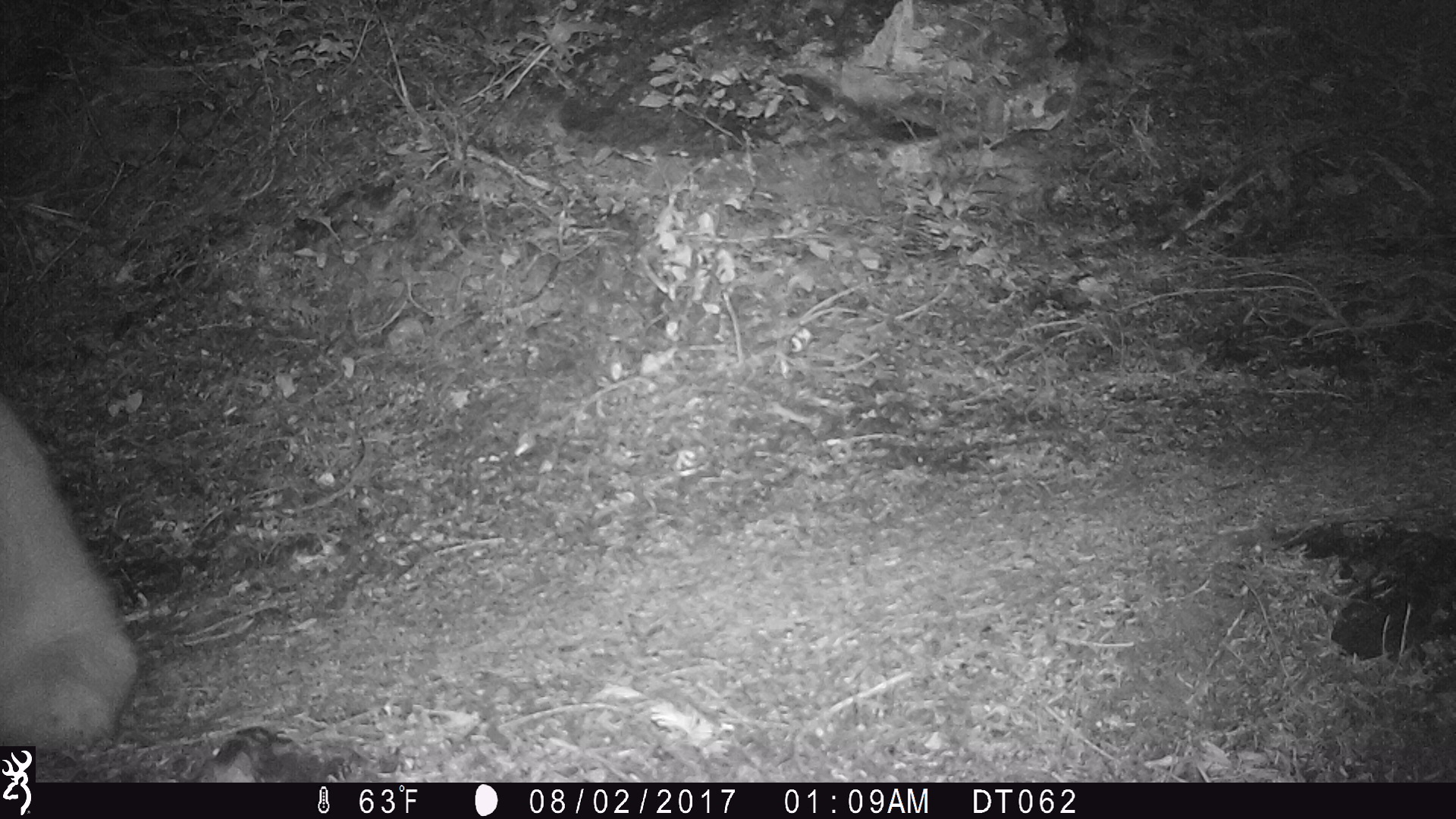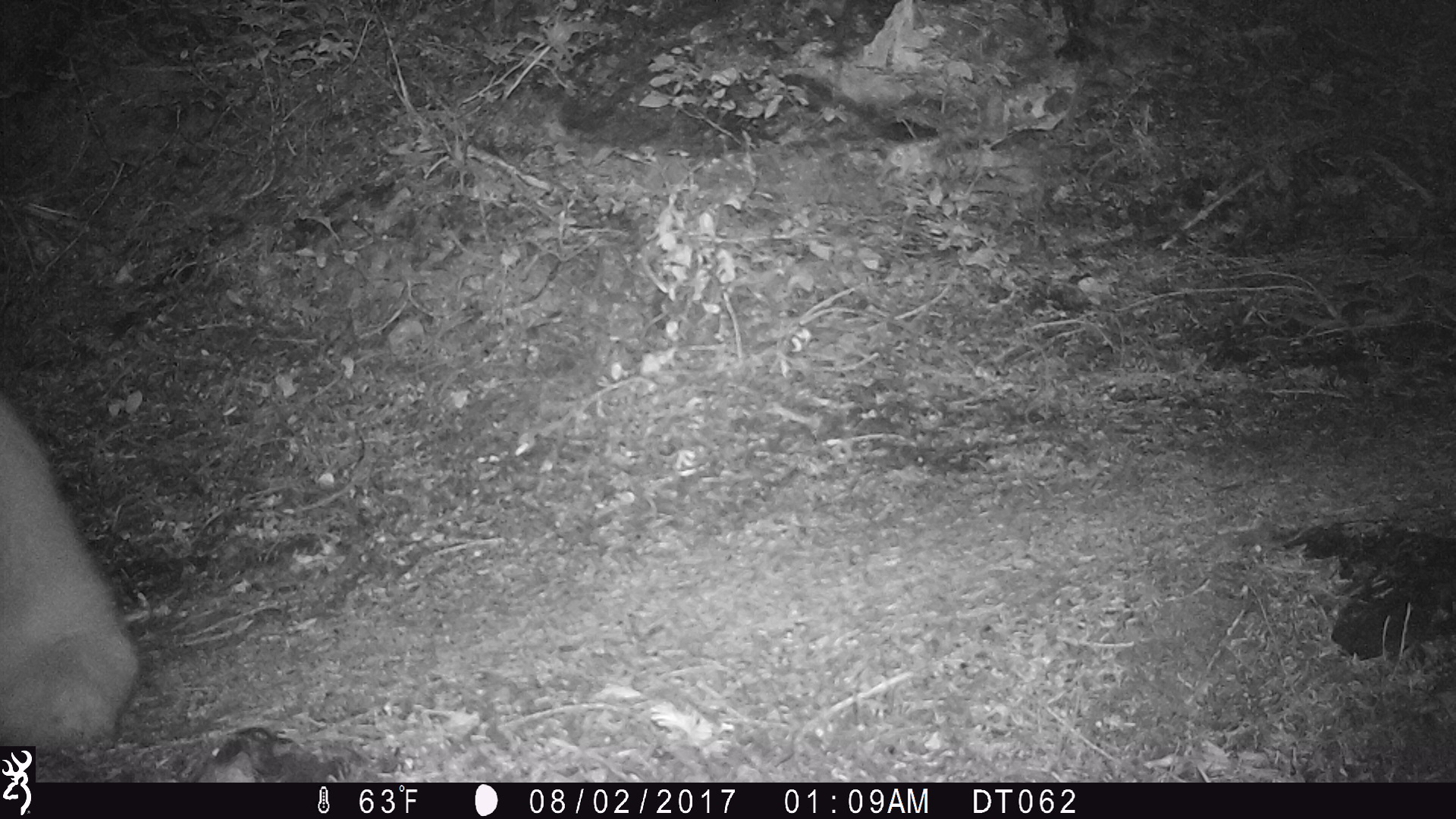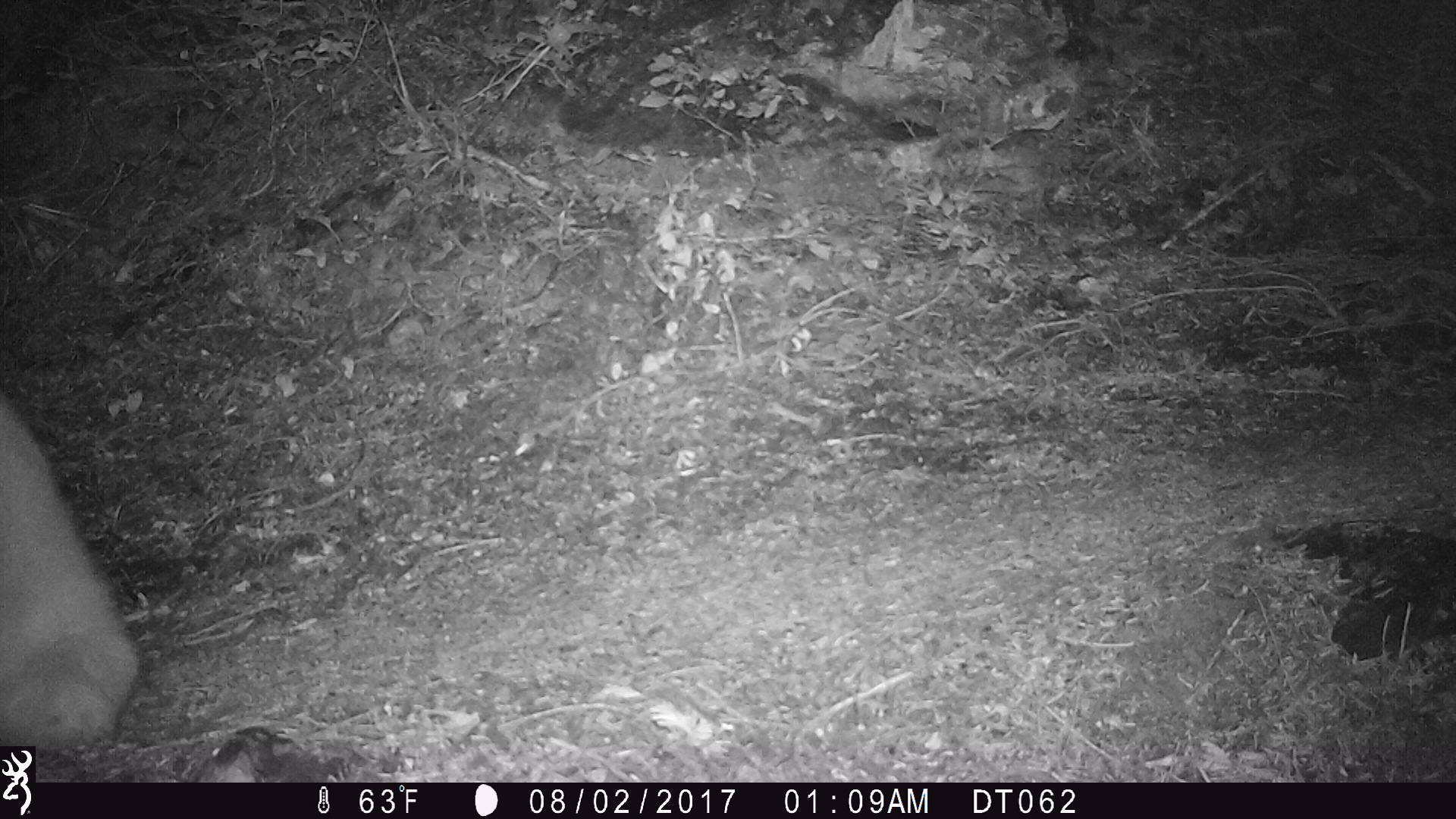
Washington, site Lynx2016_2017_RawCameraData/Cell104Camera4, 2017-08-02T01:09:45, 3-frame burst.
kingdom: Animalia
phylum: Chordata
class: Mammalia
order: Artiodactyla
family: Bovidae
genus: Oreamnos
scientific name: Oreamnos americanus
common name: mountain goat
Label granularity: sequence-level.